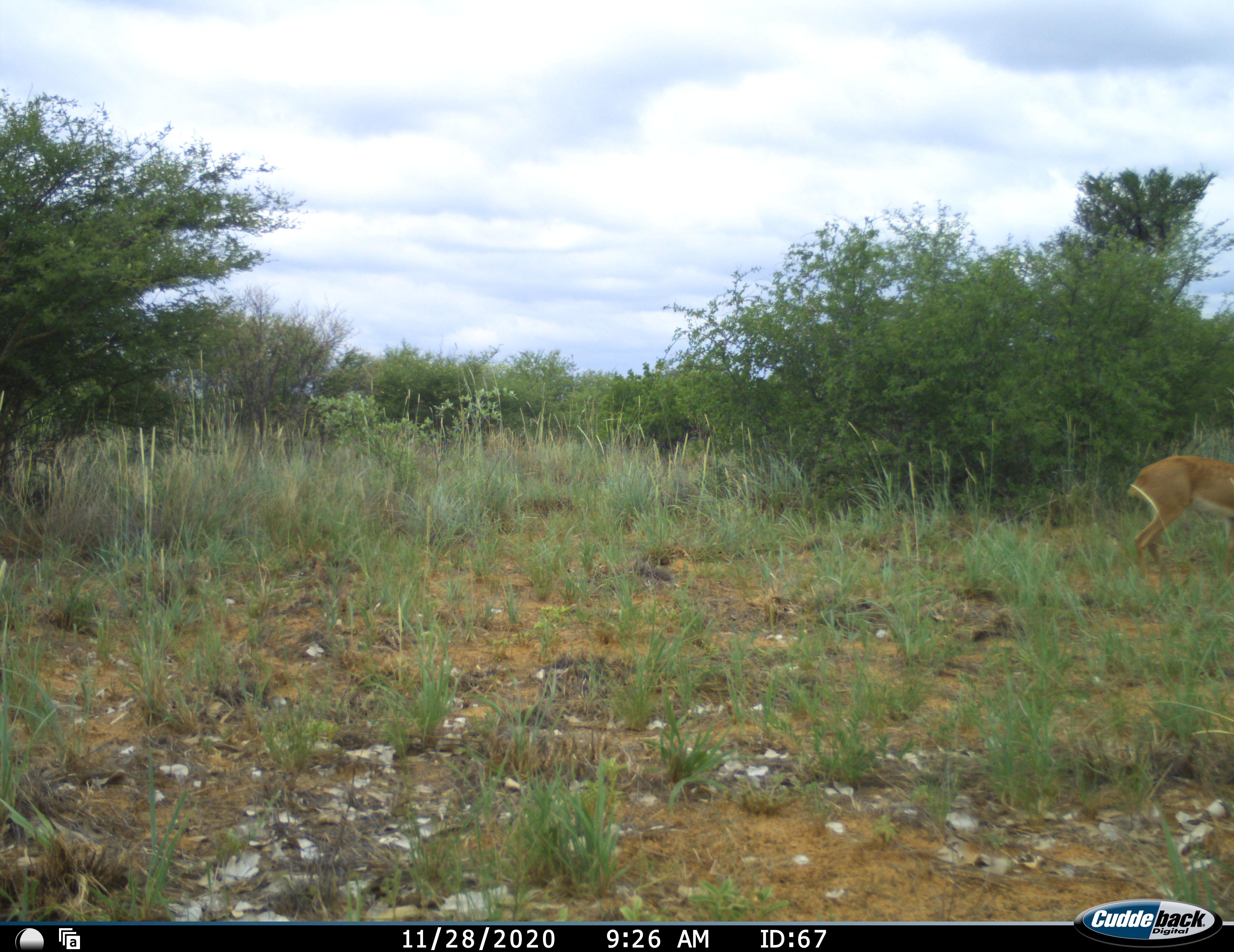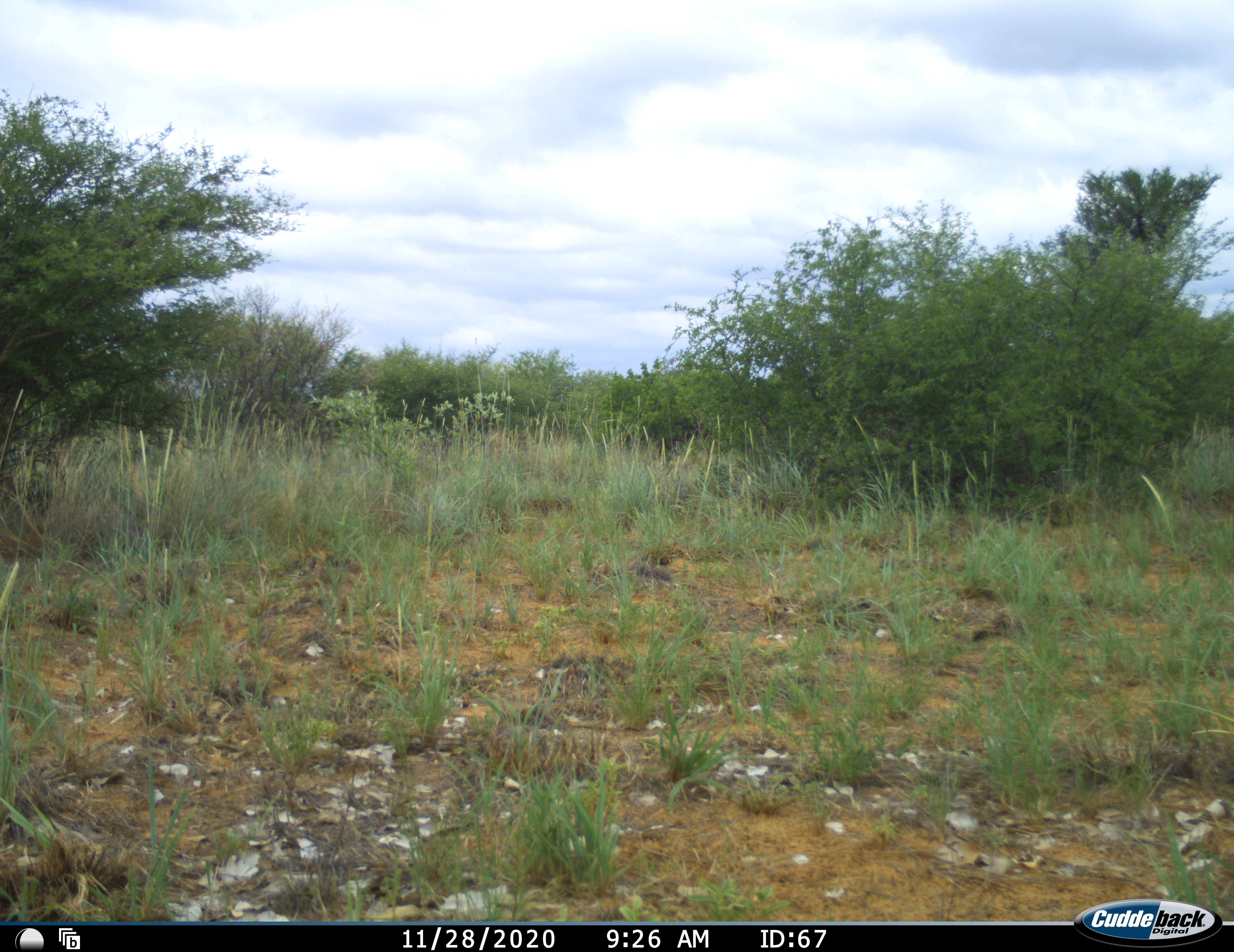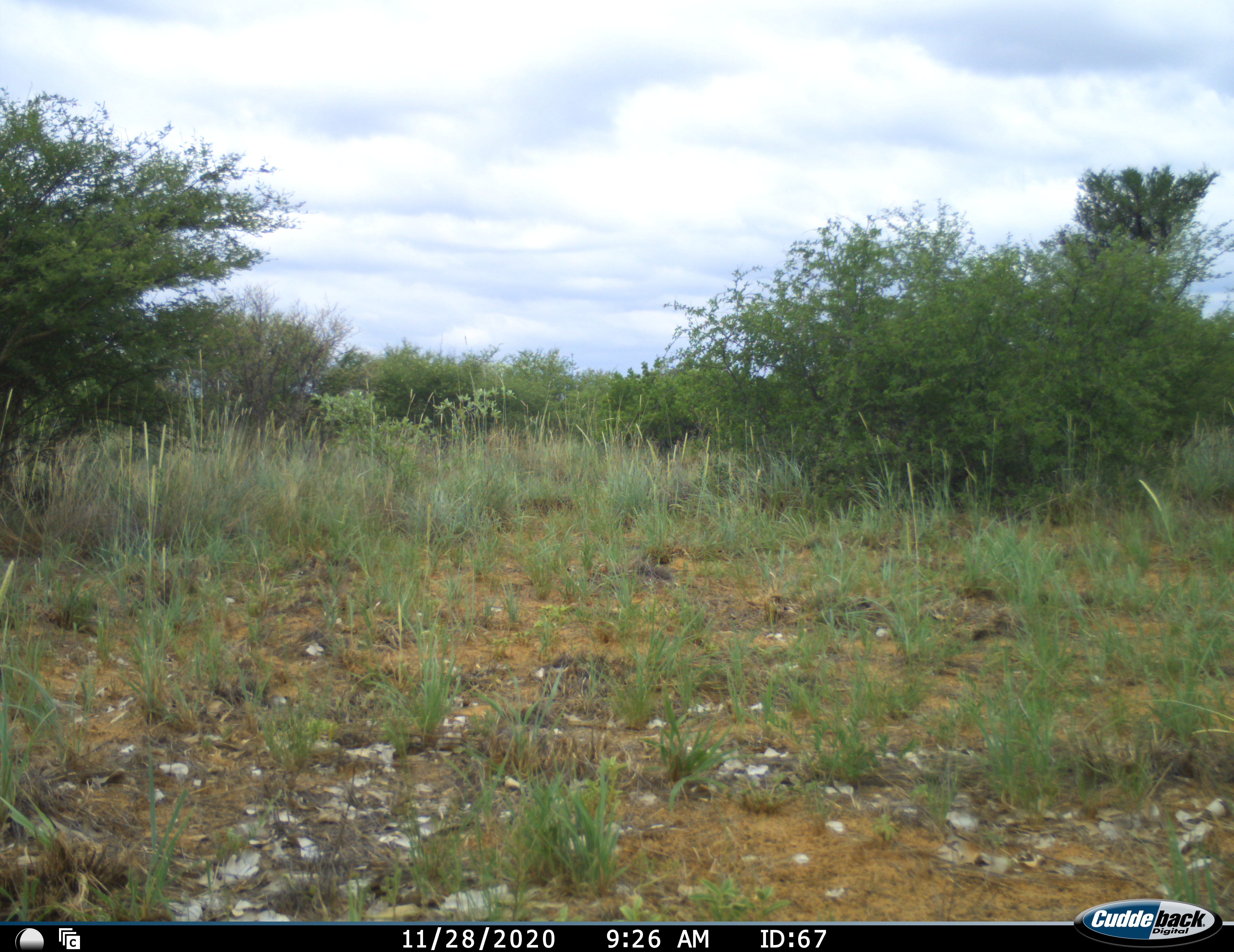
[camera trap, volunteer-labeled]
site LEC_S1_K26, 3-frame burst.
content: unidentified animal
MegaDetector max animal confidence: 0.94